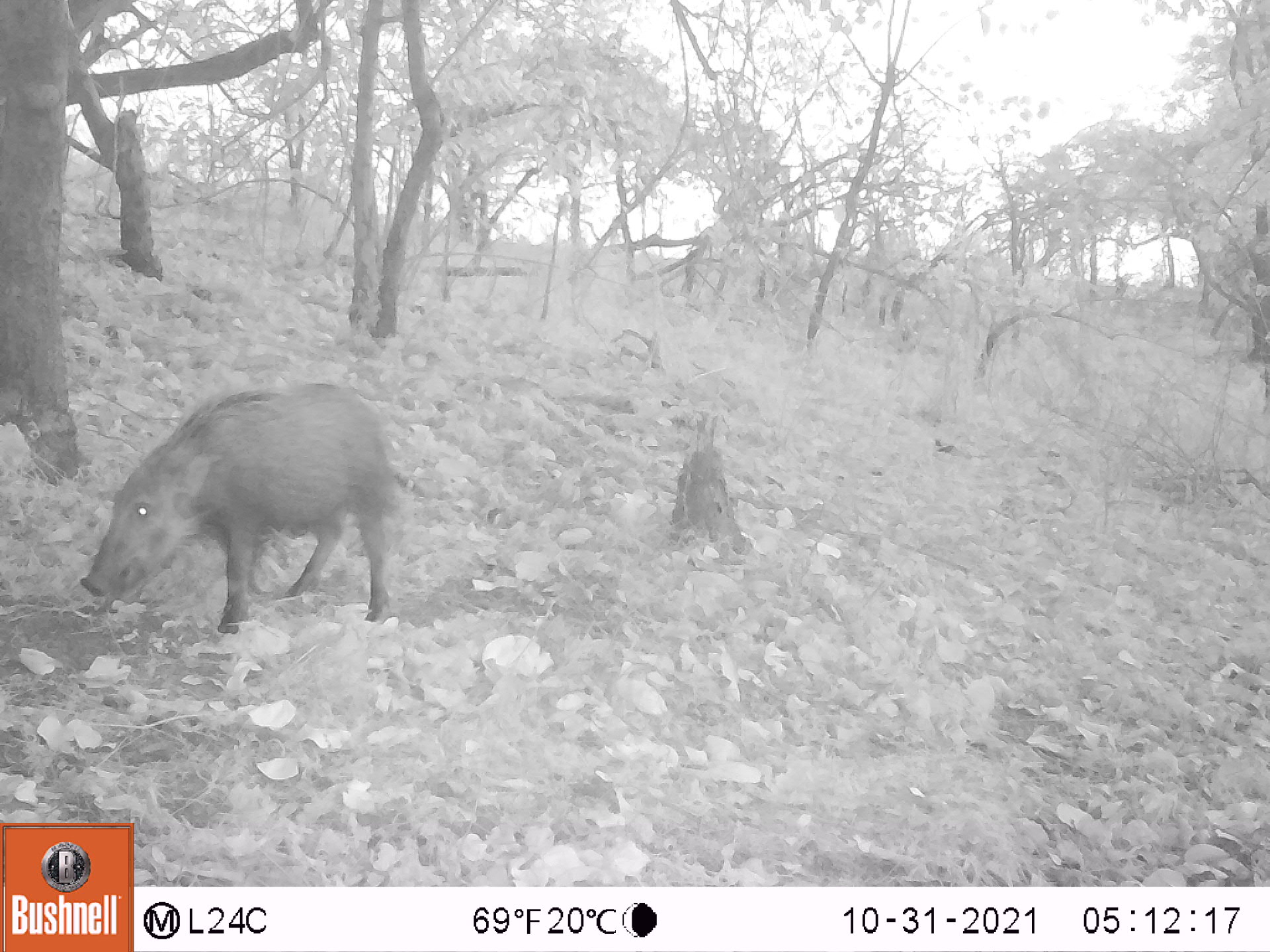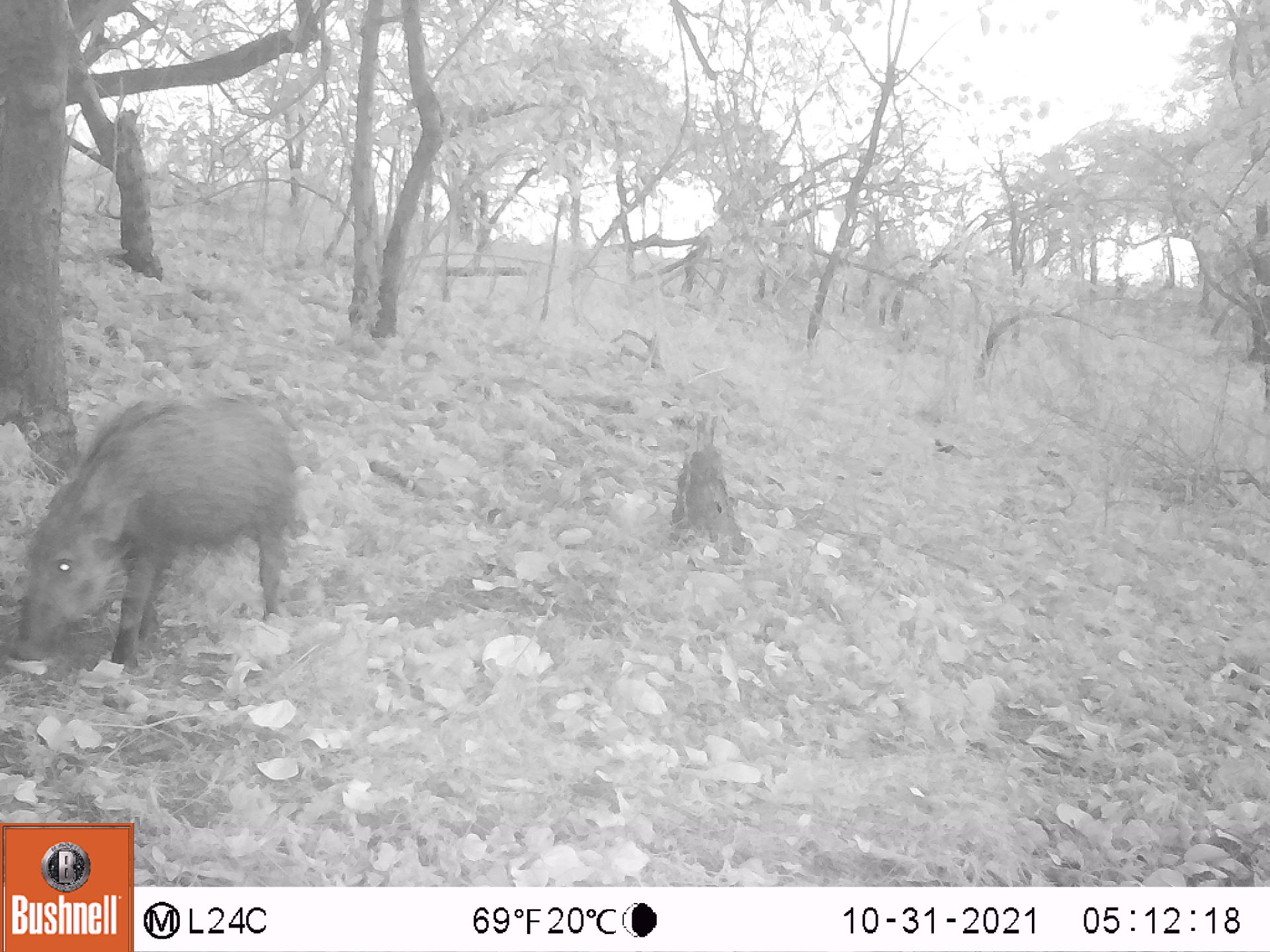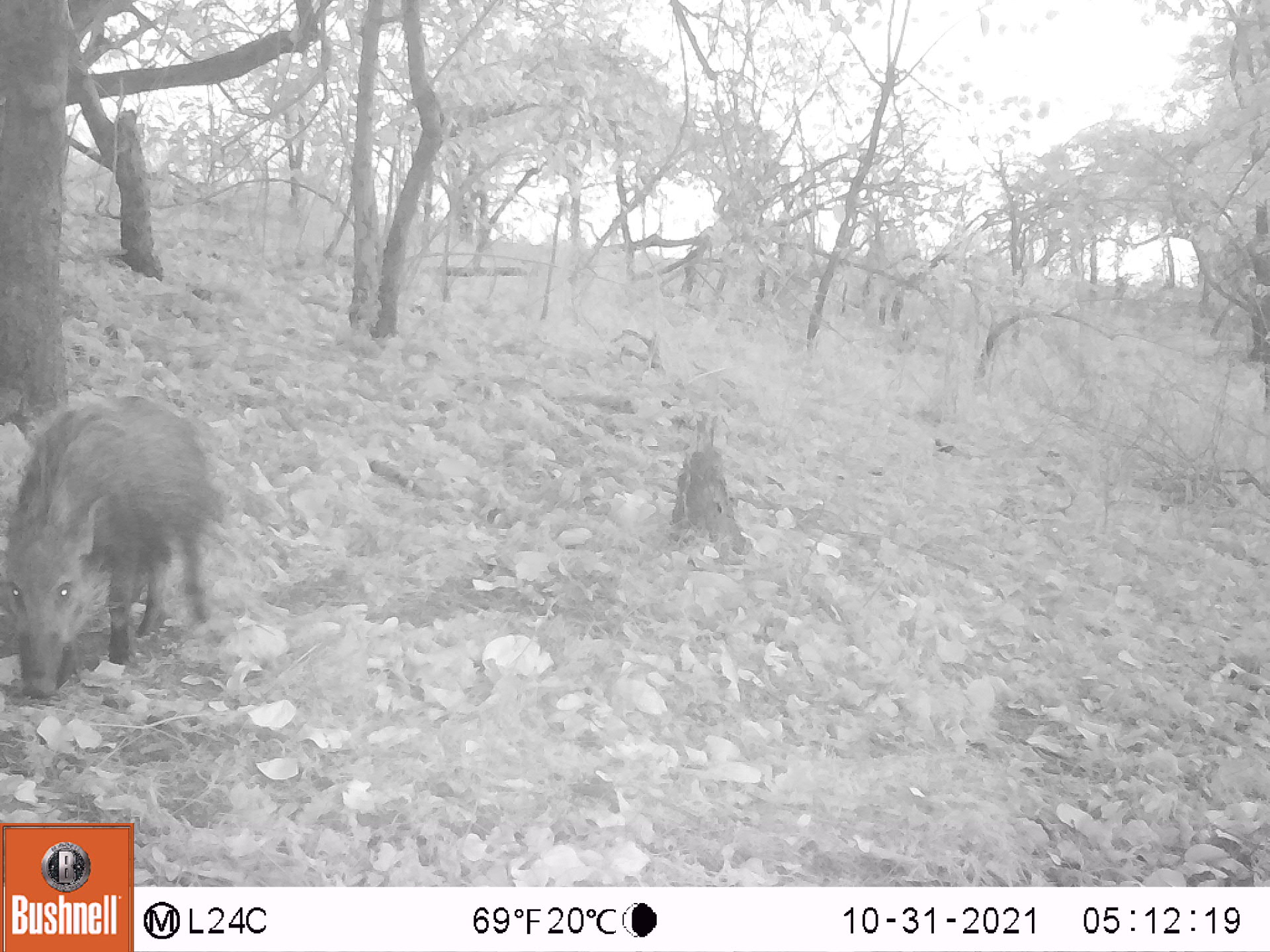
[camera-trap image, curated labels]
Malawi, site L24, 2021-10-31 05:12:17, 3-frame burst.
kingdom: Animalia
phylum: Chordata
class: Mammalia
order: Artiodactyla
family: Suidae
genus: Potamochoerus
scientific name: Potamochoerus larvatus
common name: bushpig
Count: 1.